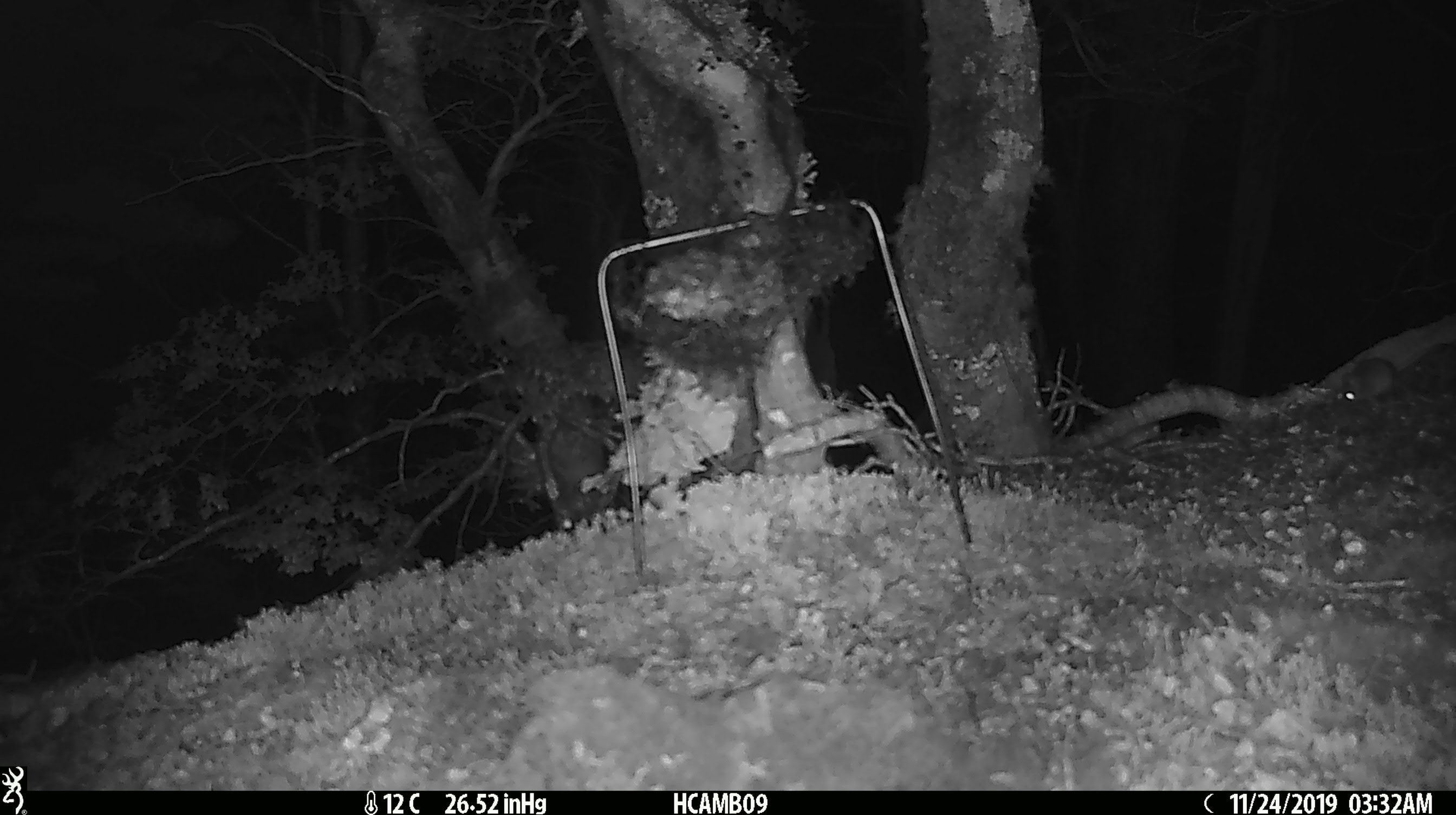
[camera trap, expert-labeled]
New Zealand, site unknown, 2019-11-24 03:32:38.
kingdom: Animalia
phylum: Chordata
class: Mammalia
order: Rodentia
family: Muridae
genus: Mus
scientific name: Mus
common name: mouse